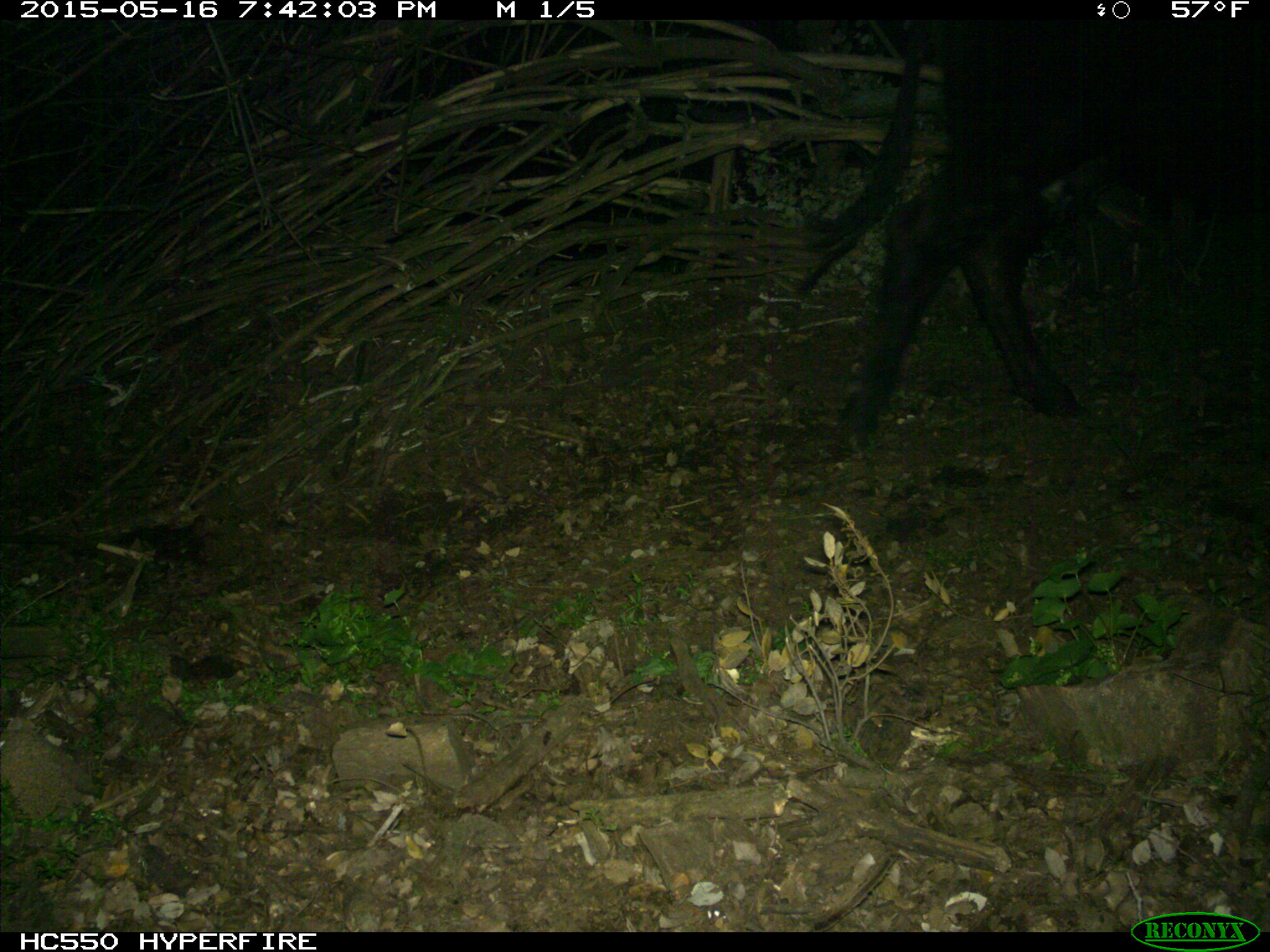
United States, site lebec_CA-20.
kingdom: Animalia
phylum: Chordata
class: Mammalia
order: Artiodactyla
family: Bovidae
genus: Bos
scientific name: Bos taurus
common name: domestic cow